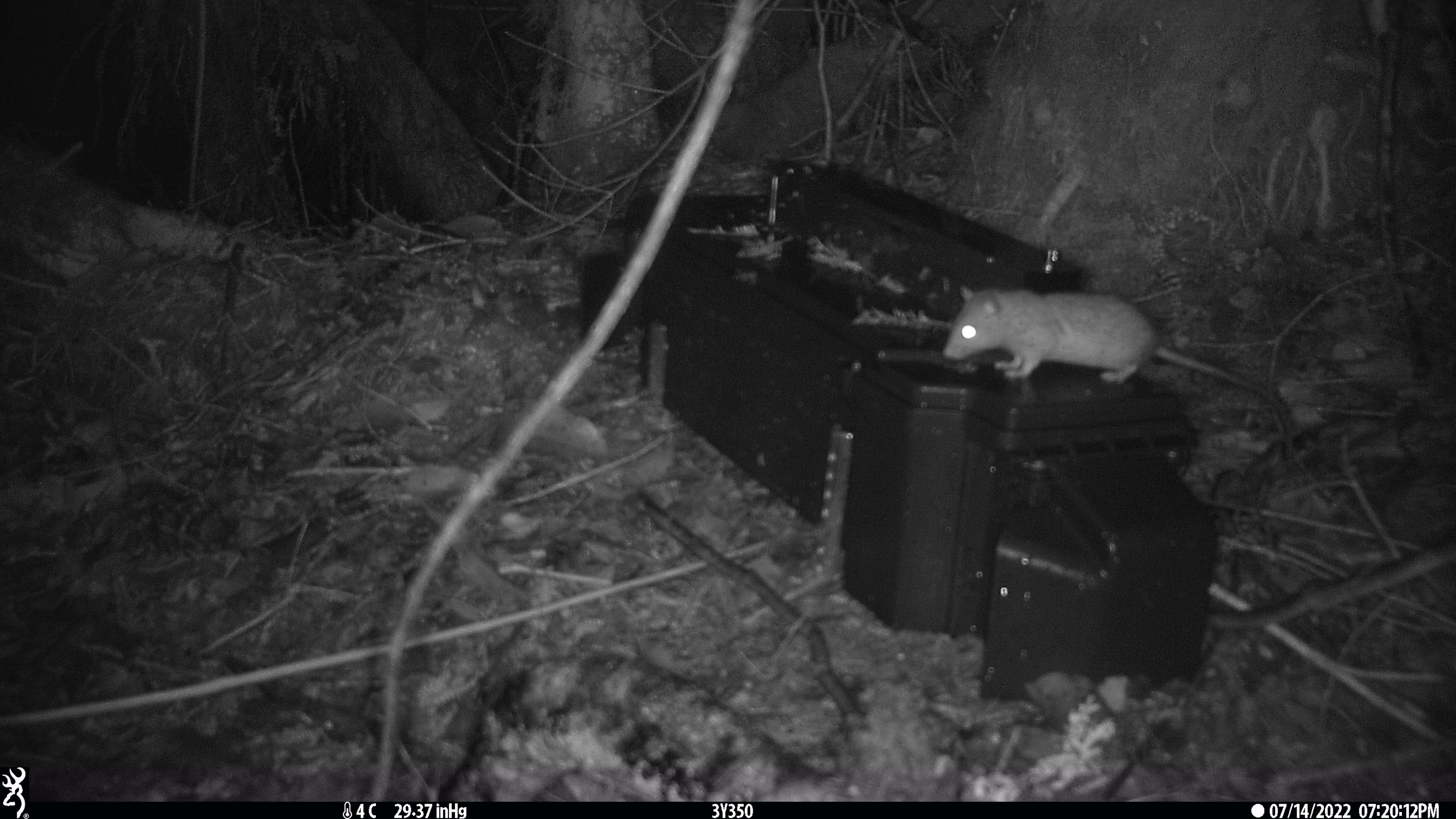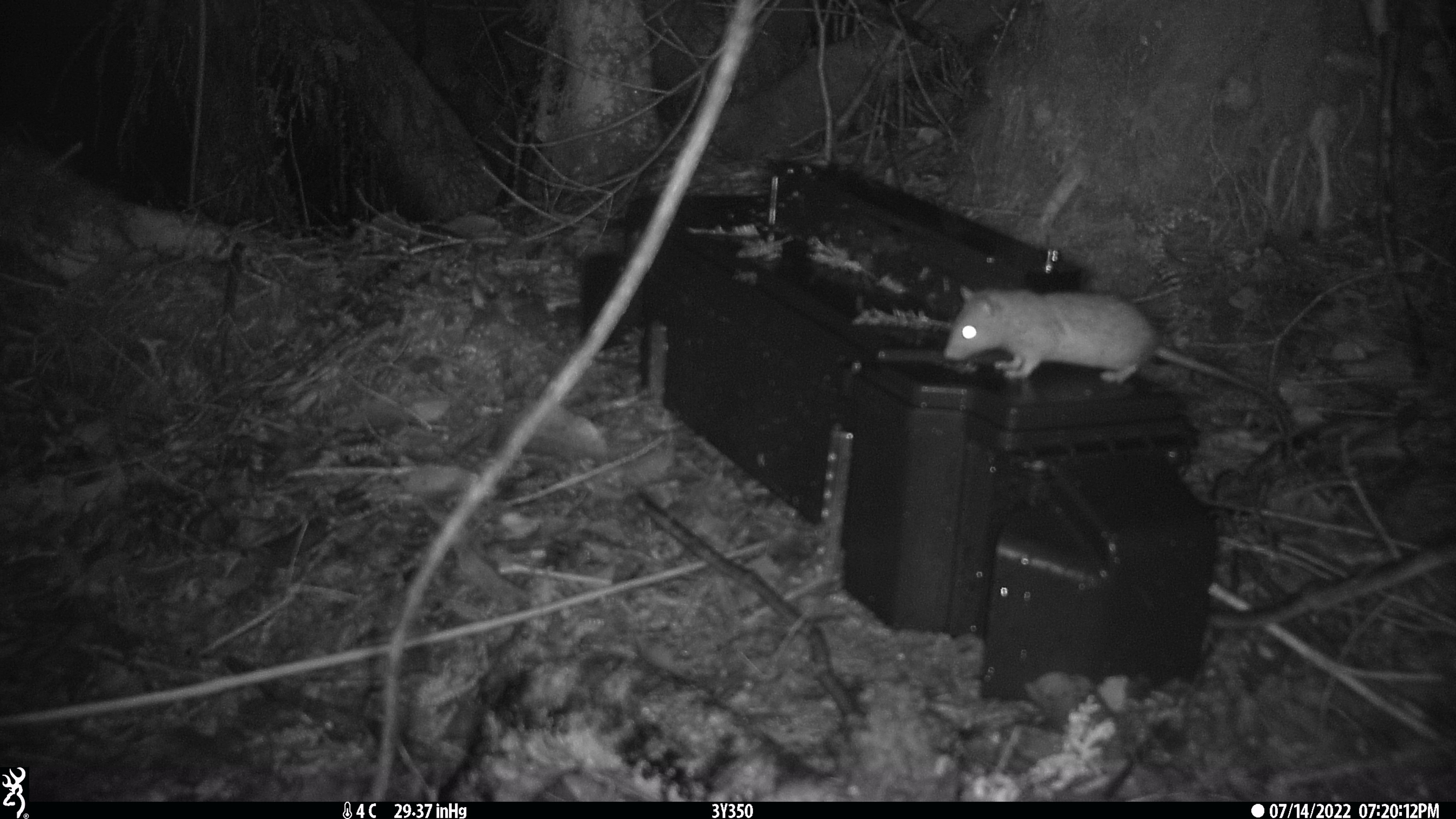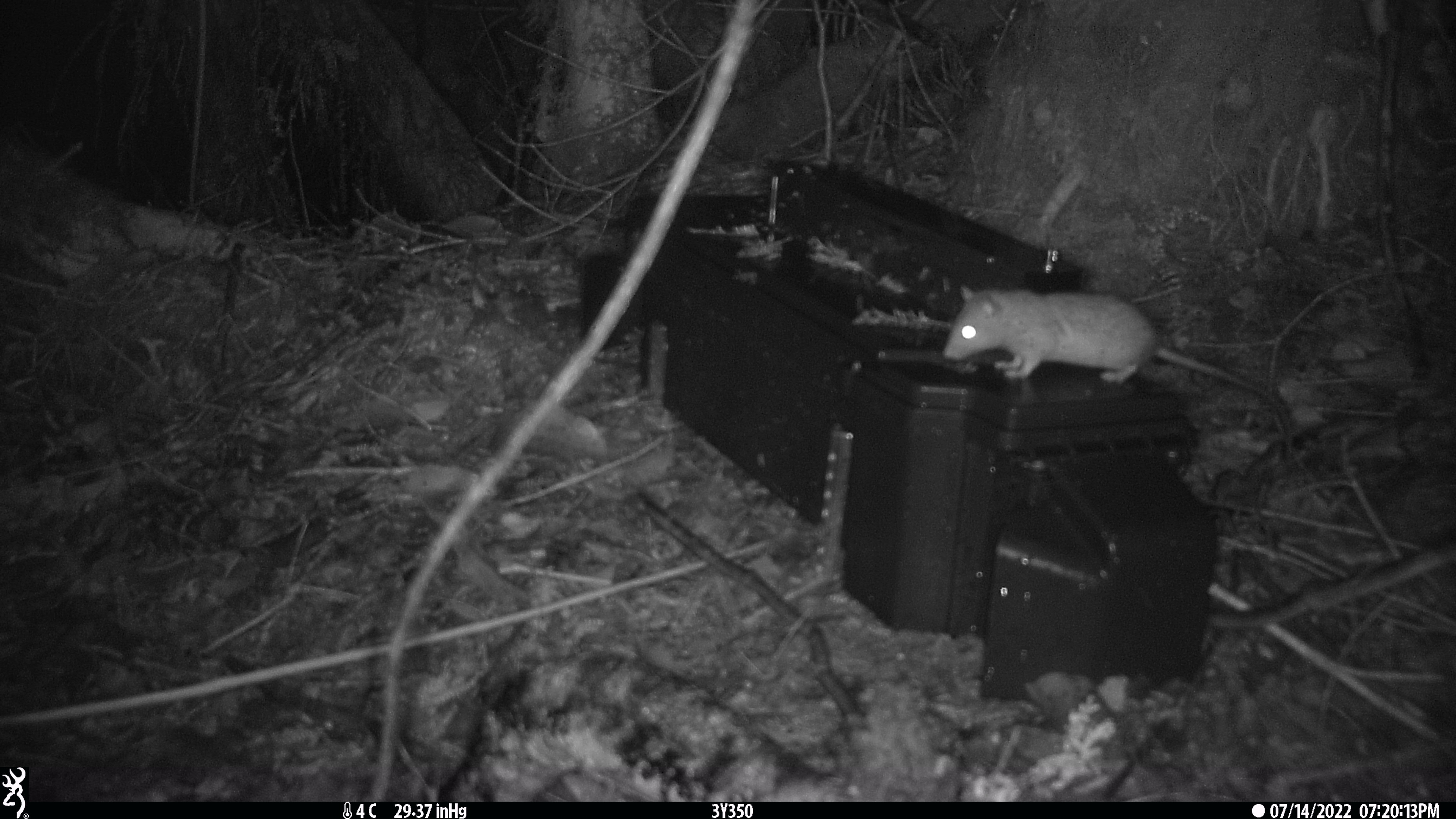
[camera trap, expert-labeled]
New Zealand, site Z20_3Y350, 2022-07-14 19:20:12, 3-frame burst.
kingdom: Animalia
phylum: Chordata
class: Mammalia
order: Rodentia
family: Muridae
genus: Rattus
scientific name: Rattus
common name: rat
Rat (Rattus).